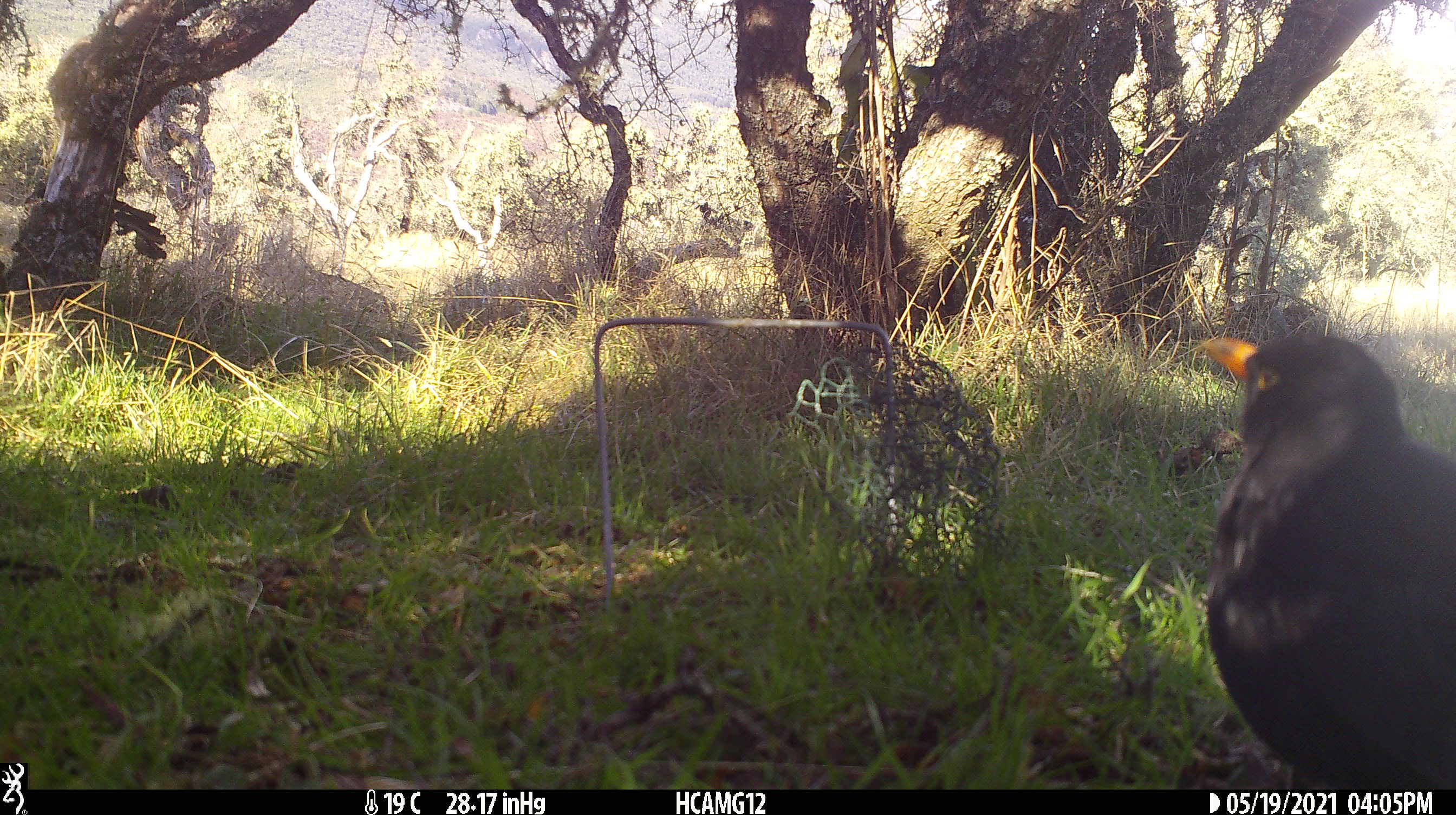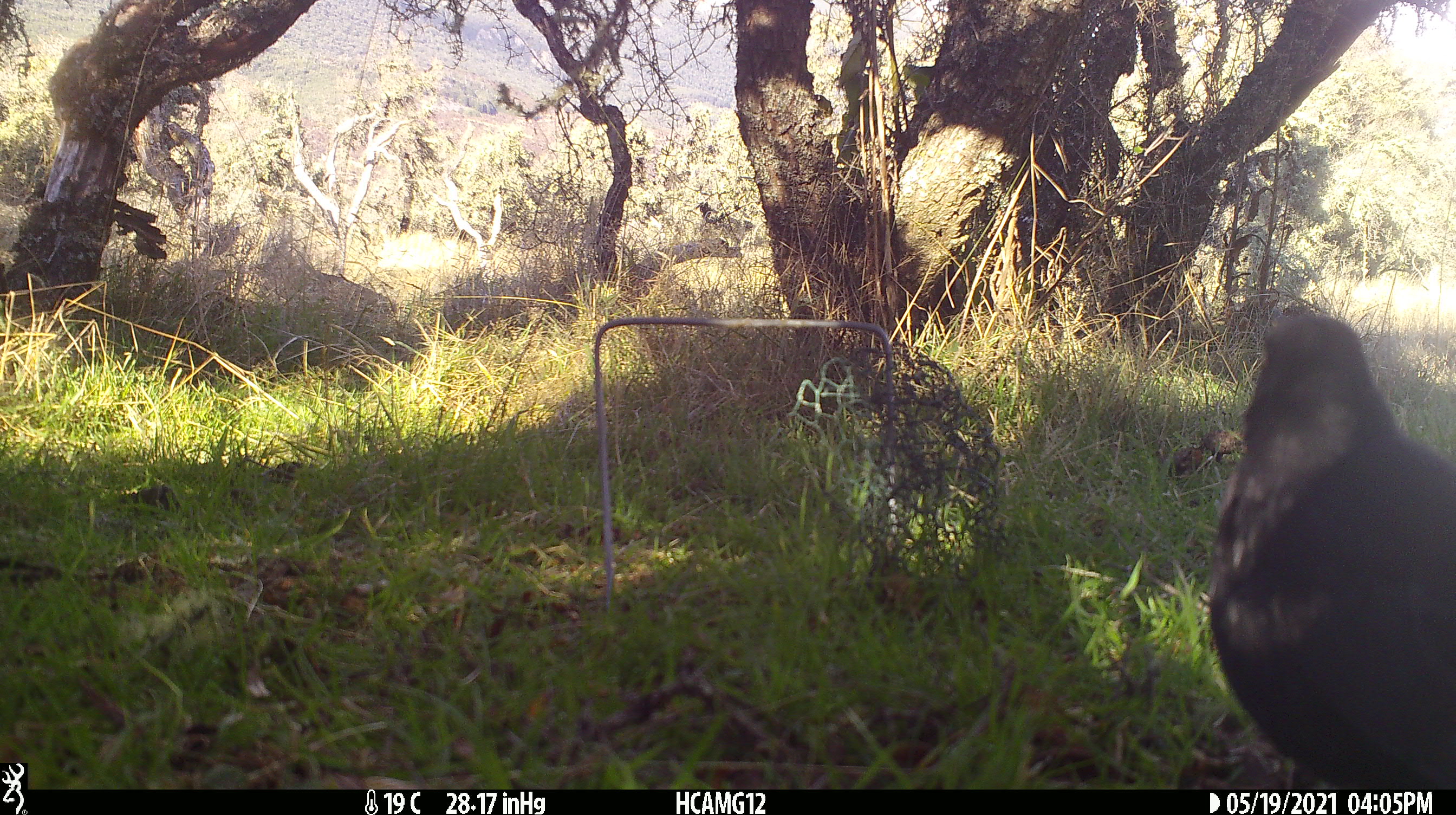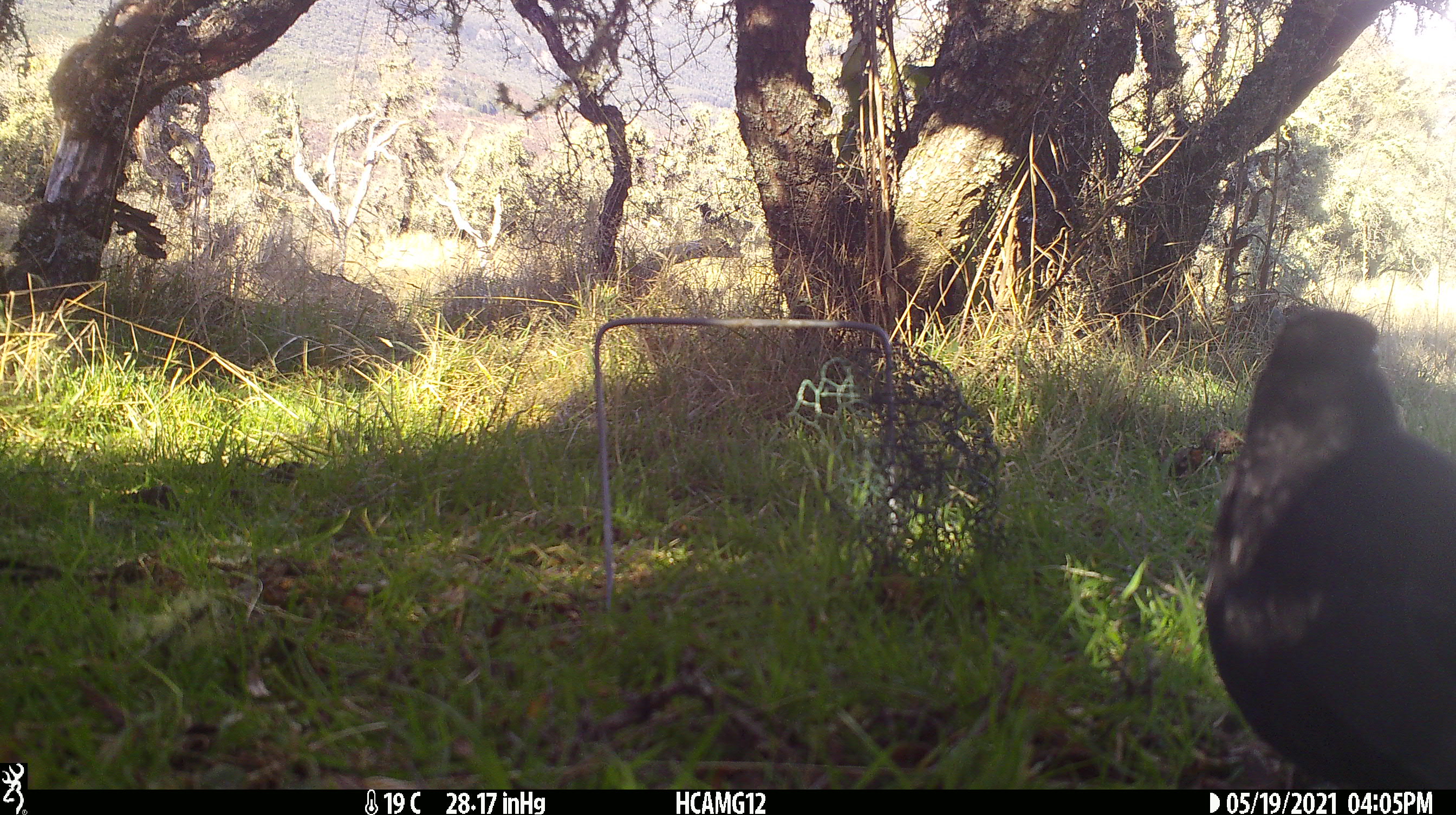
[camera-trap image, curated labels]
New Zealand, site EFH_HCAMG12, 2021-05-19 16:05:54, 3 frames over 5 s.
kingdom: Animalia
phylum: Chordata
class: Aves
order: Passeriformes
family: Turdidae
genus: Turdus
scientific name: Turdus merula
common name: eurasian blackbird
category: blackbird